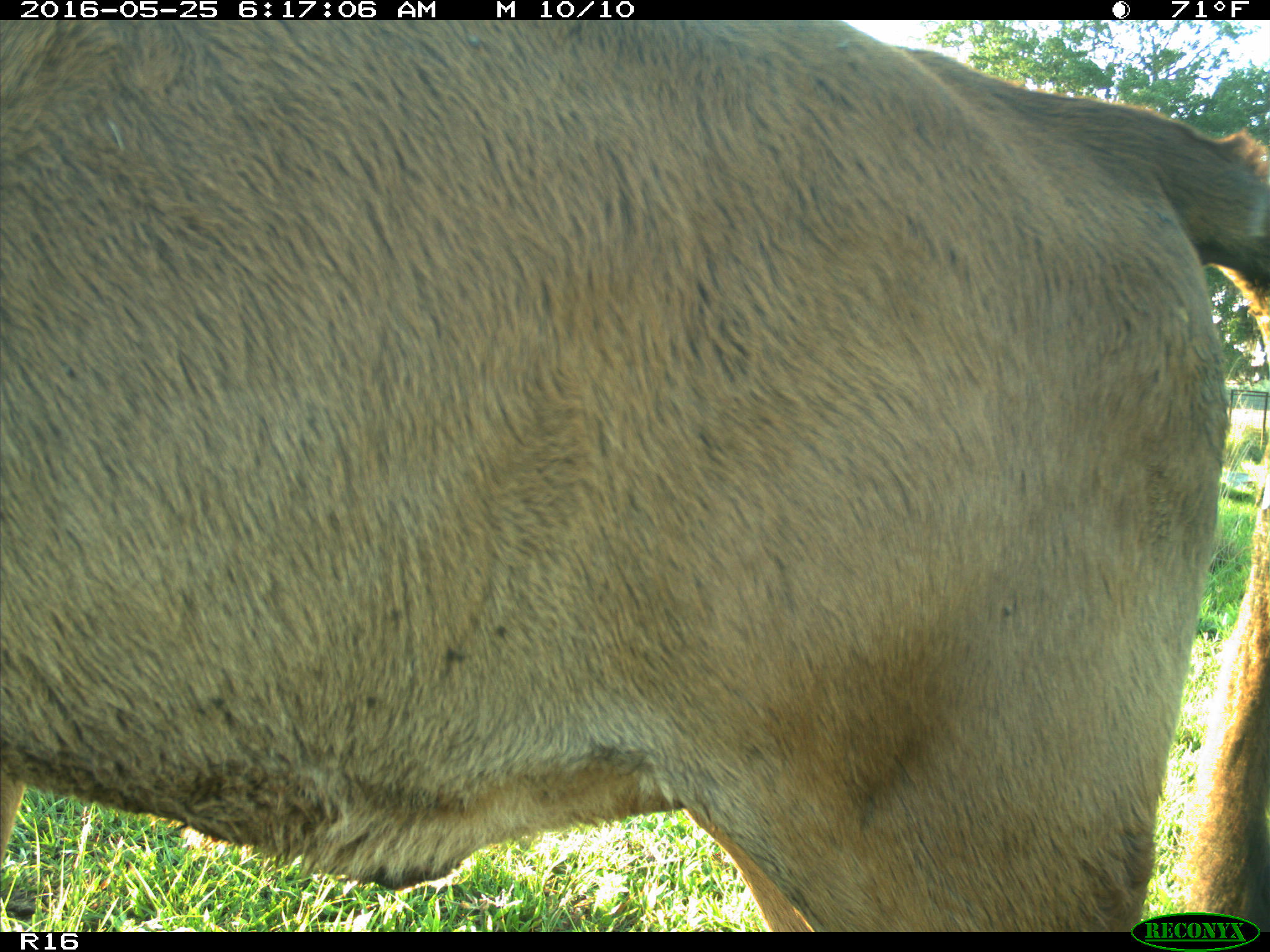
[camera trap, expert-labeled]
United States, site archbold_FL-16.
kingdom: Animalia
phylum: Chordata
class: Mammalia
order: Artiodactyla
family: Bovidae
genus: Bos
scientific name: Bos taurus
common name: domestic cow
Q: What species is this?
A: Bos taurus (domestic cow).